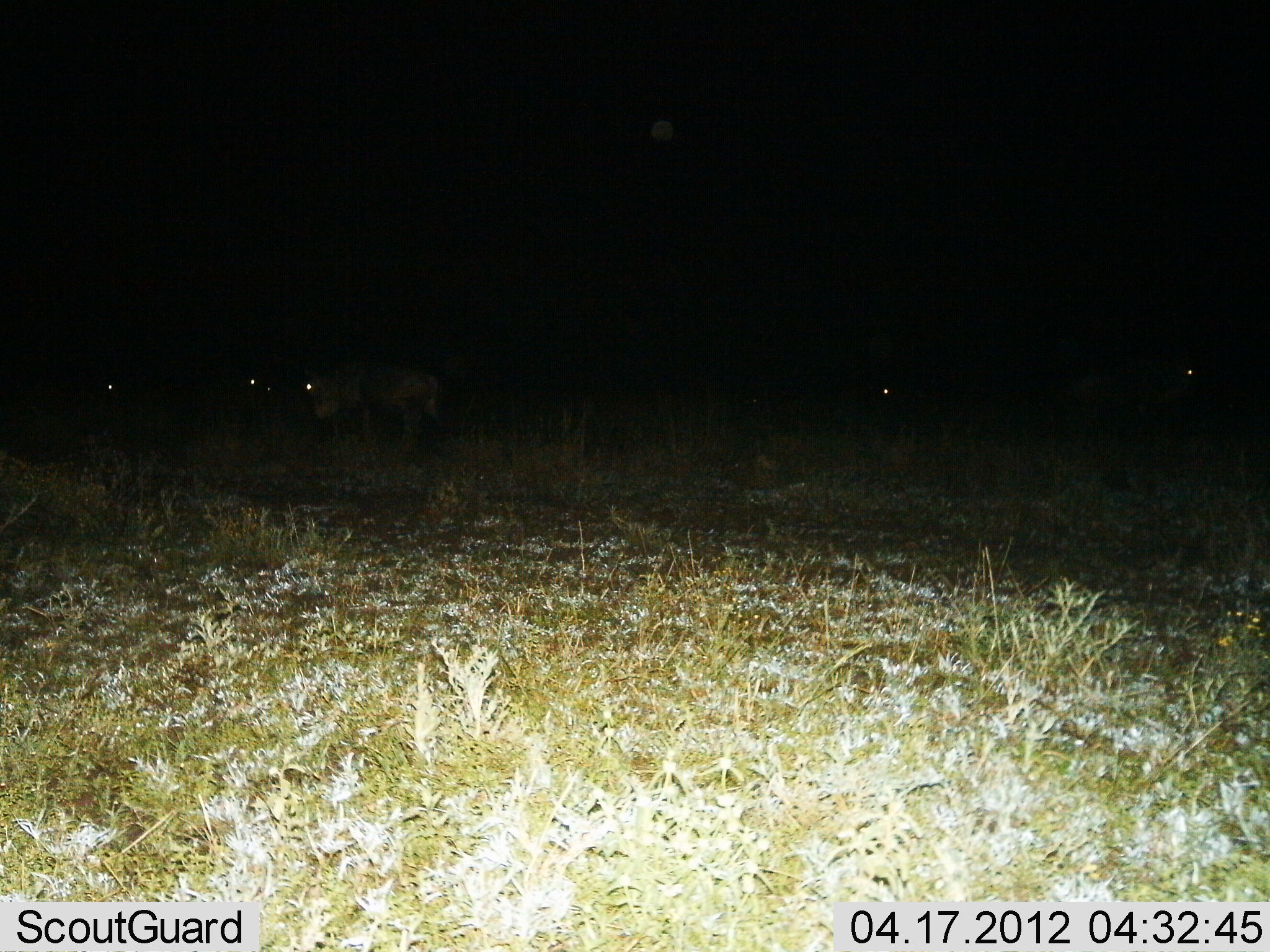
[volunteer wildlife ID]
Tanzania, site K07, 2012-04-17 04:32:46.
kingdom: Animalia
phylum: Chordata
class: Mammalia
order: Artiodactyla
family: Bovidae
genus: Connochaetes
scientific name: Connochaetes taurinus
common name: blue wildebeest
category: wildebeest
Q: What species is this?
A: Wildebeest (blue wildebeest) (Connochaetes taurinus).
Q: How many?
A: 5.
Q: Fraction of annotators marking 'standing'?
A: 80%.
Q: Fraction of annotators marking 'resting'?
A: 0%.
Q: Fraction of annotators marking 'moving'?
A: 0%.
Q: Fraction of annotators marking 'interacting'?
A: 0%.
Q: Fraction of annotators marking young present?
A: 0%.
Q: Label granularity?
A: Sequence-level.